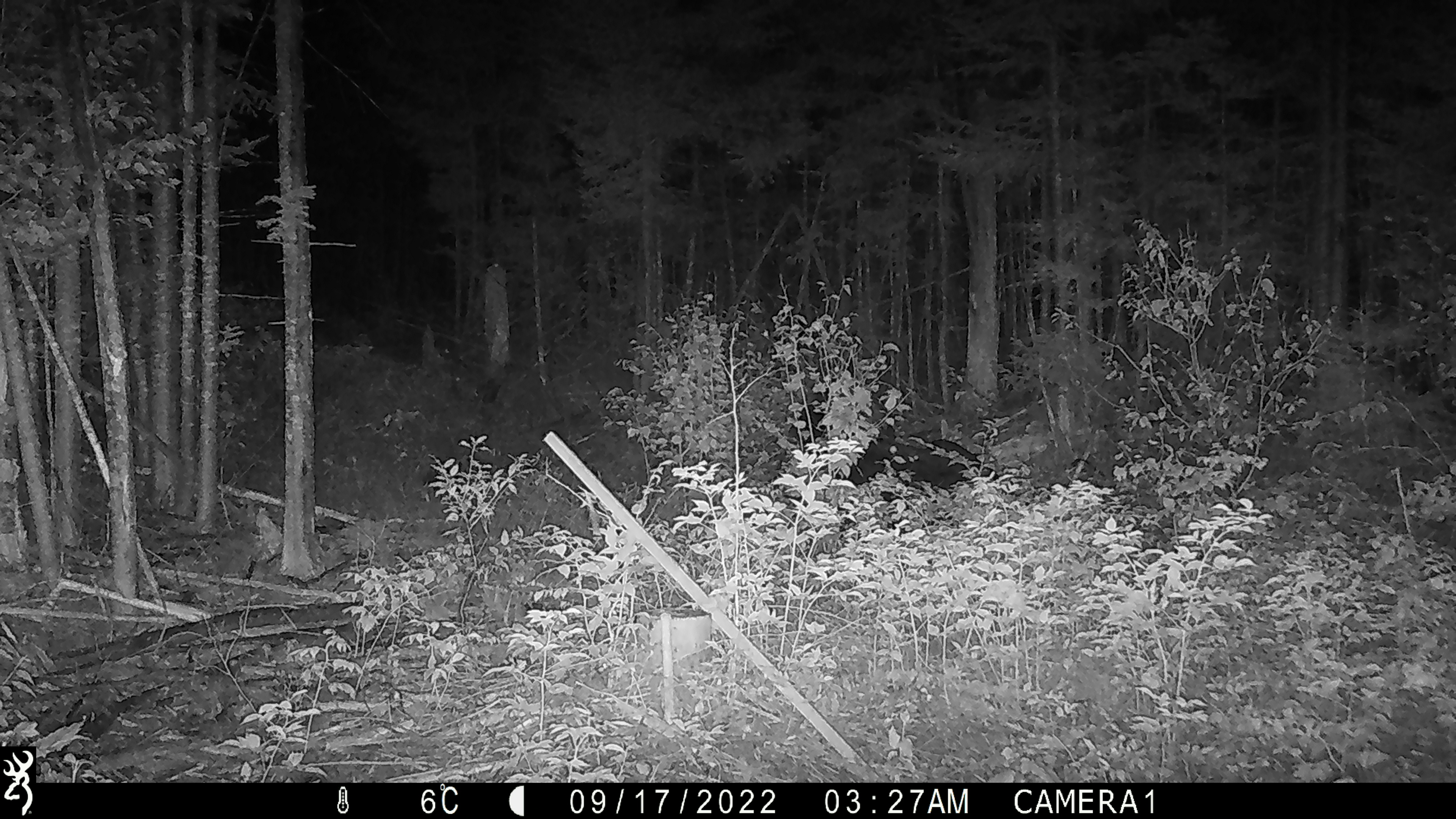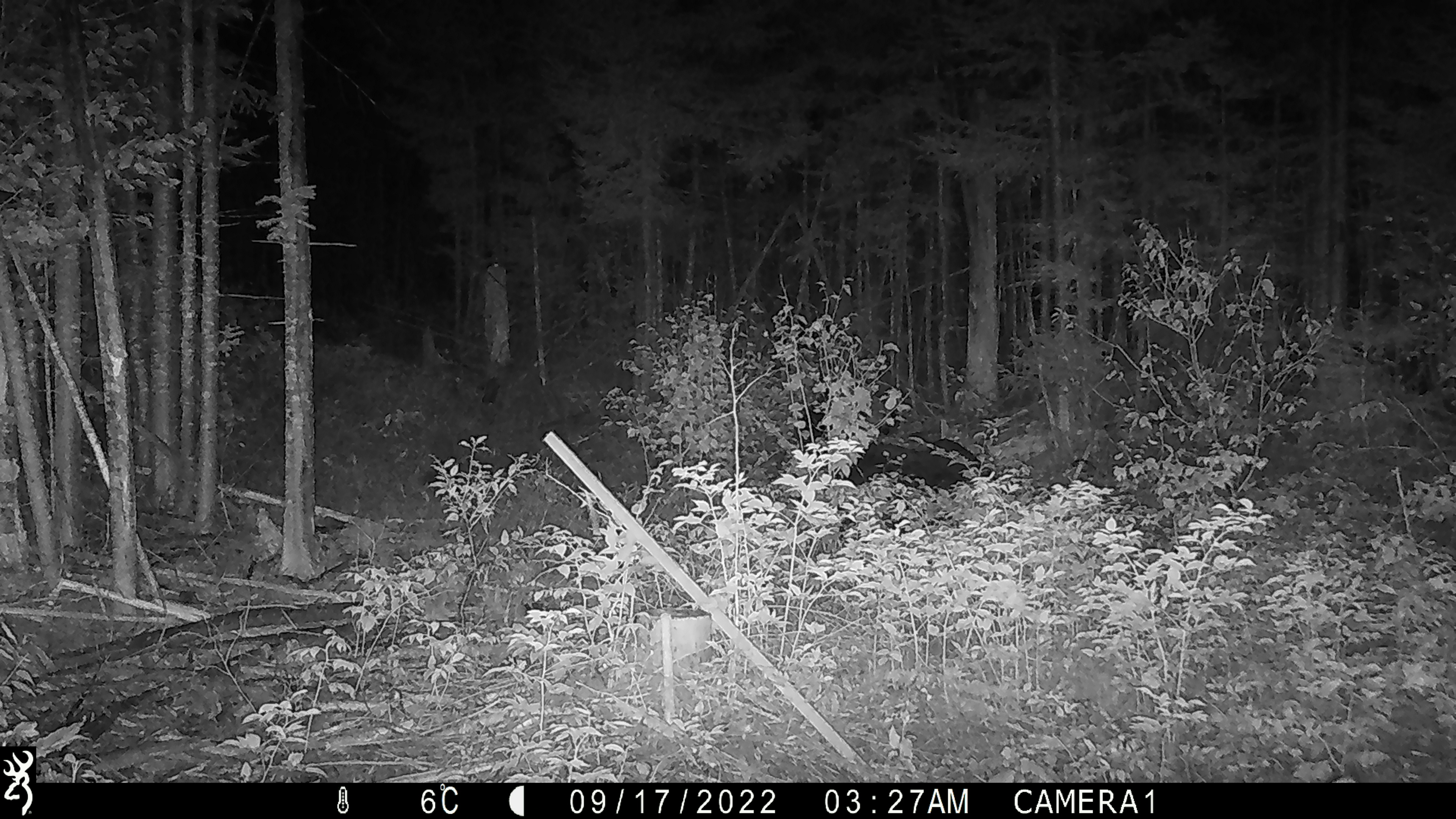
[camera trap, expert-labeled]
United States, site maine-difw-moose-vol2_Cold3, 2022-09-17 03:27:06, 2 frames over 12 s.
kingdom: Animalia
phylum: Chordata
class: Mammalia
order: Artiodactyla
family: Cervidae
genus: Alces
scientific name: Alces alces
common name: moose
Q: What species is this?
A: Moose (Alces alces).